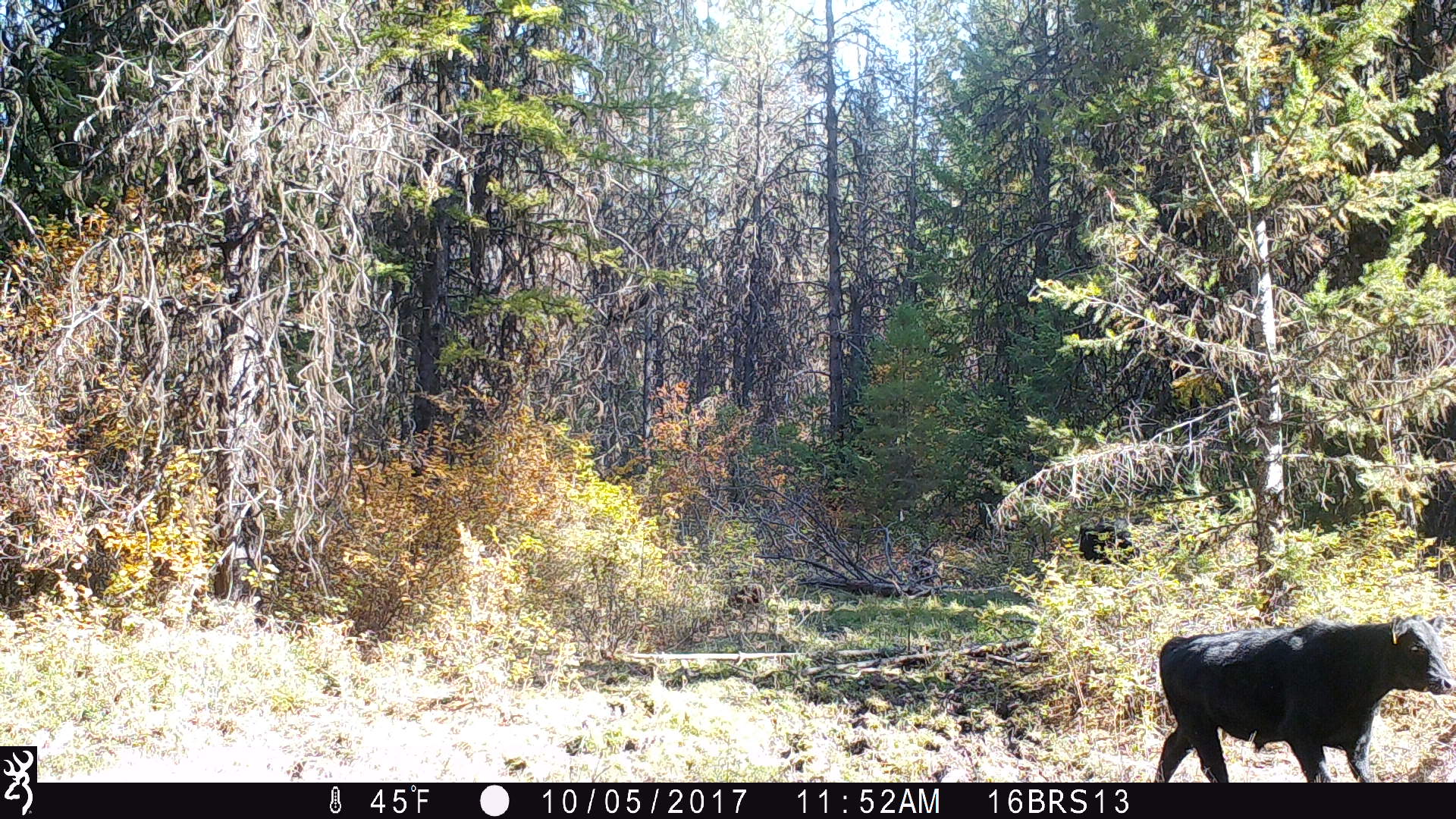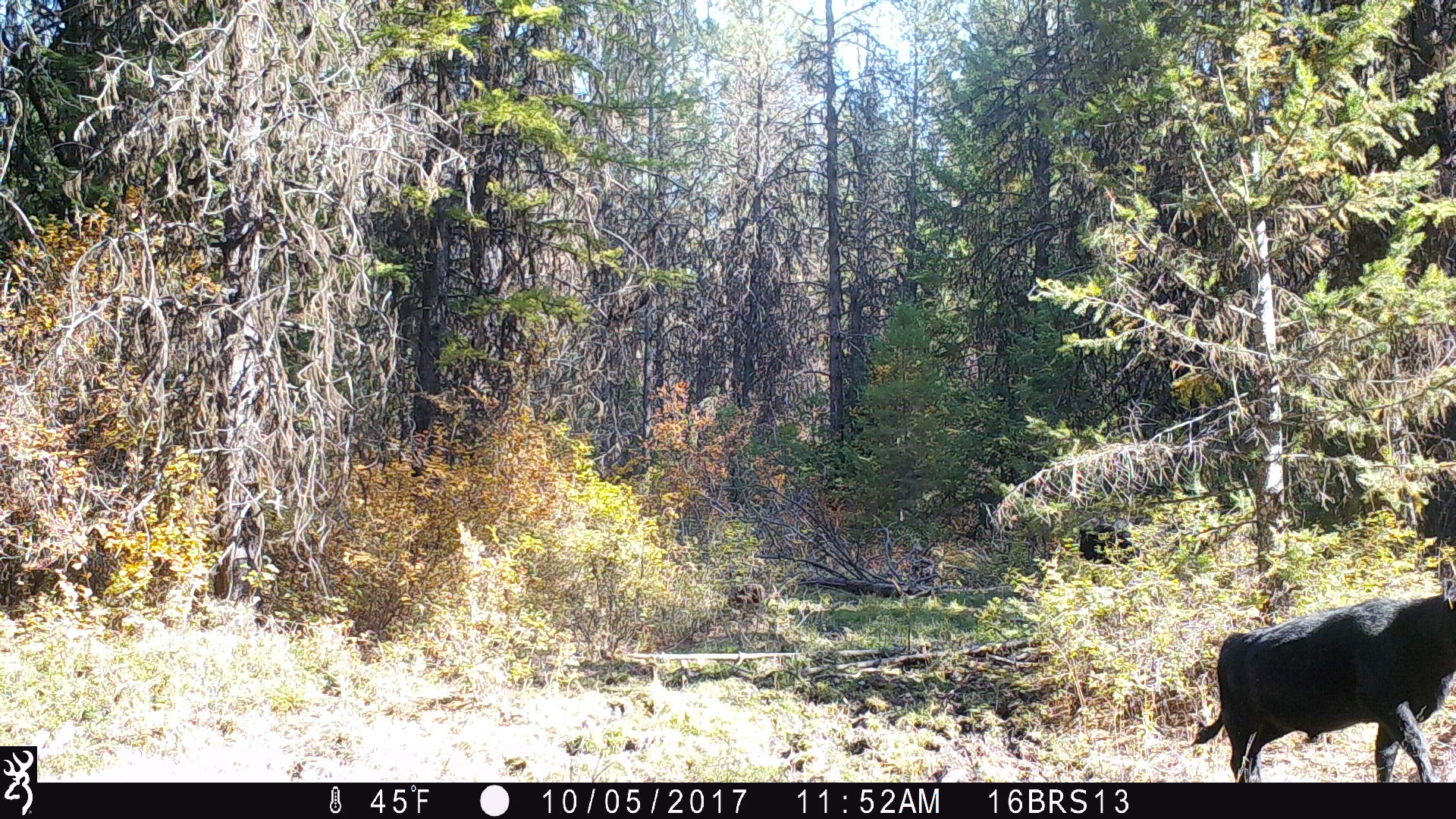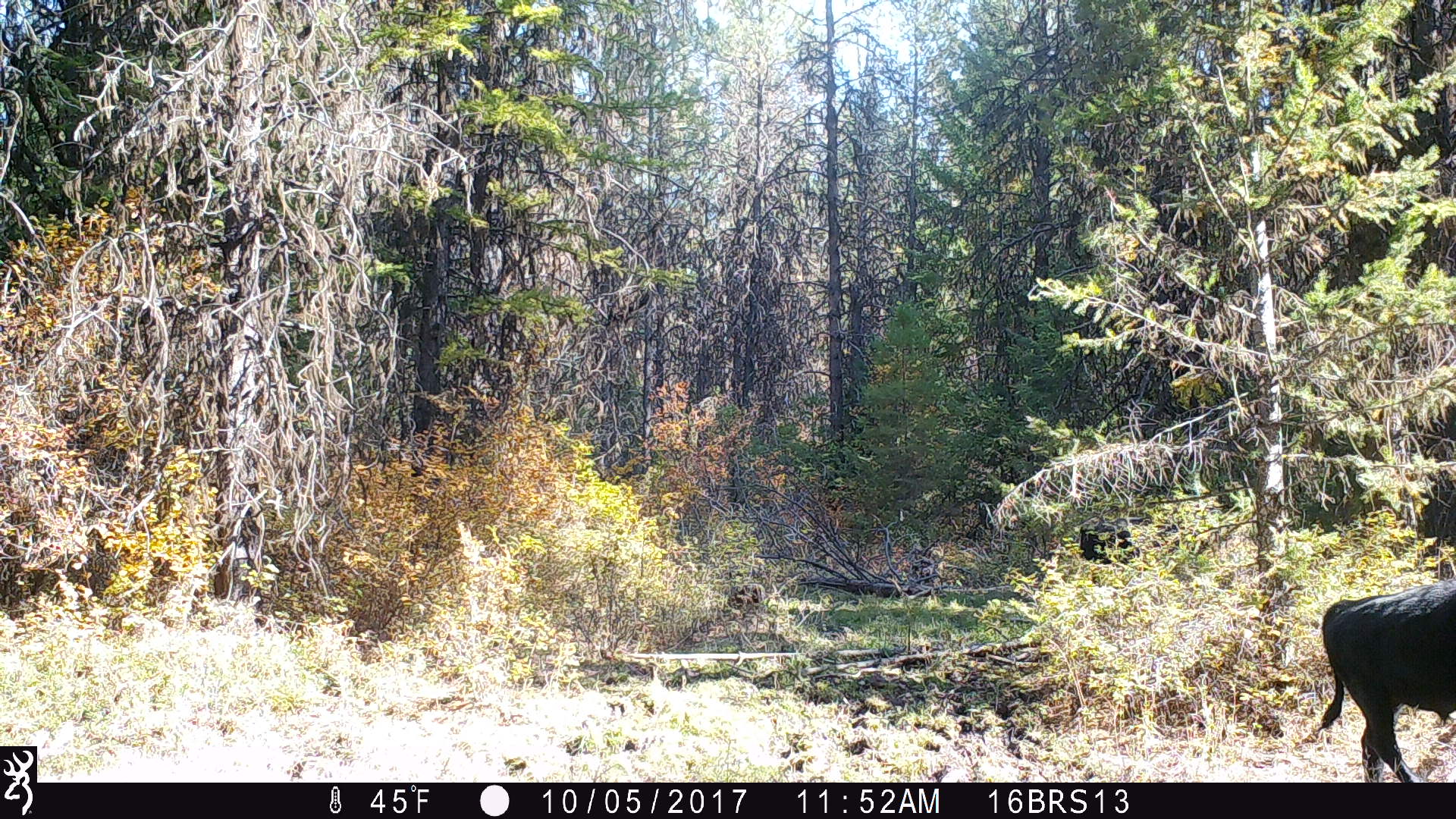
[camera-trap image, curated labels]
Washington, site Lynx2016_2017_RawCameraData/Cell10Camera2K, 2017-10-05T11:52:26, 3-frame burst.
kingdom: Animalia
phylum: Chordata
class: Mammalia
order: Artiodactyla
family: Bovidae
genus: Bos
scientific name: Bos taurus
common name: domestic cattle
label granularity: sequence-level